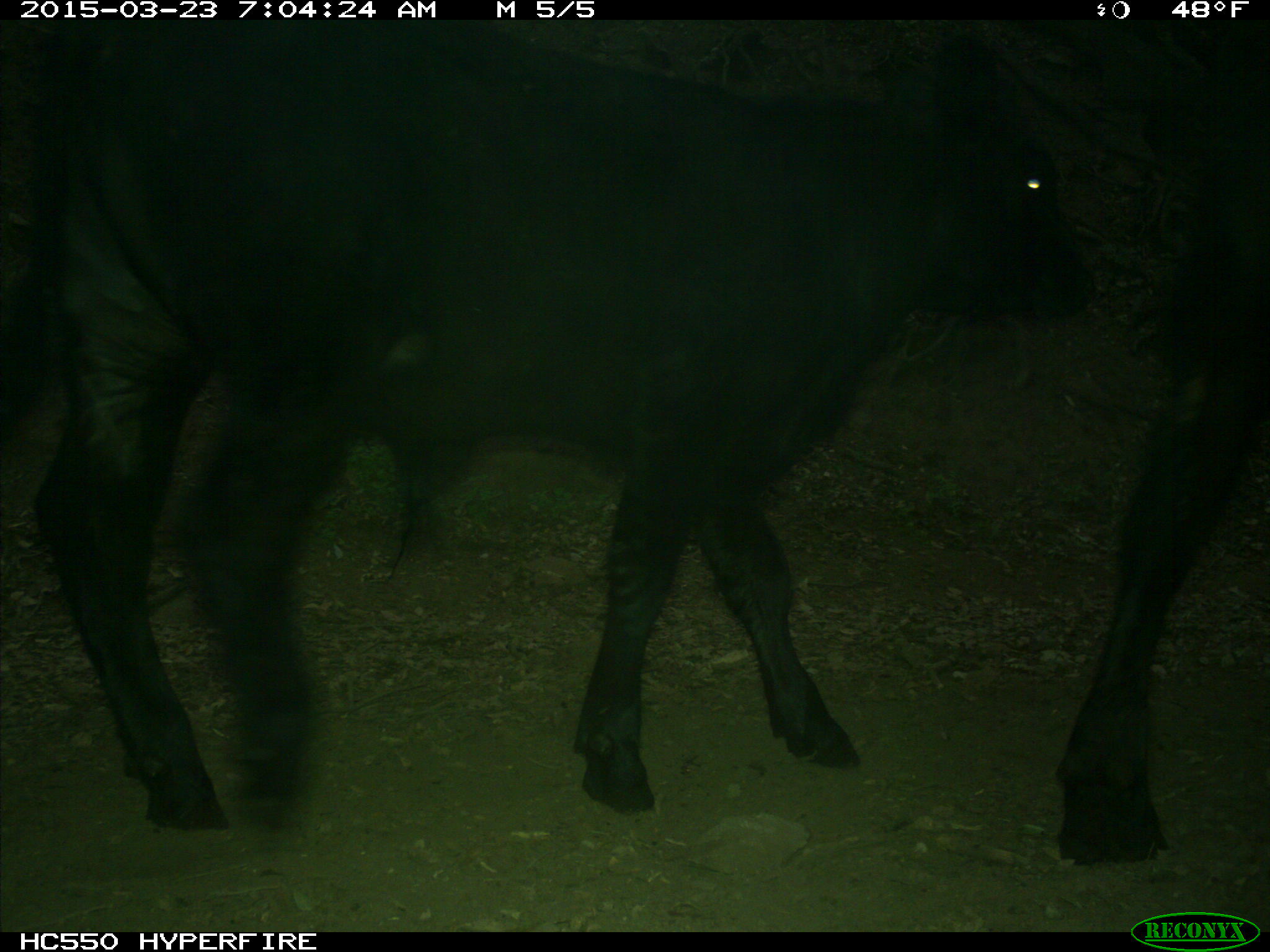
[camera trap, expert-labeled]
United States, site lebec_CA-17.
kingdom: Animalia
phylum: Chordata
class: Mammalia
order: Artiodactyla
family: Bovidae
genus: Bos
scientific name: Bos taurus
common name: domestic cow